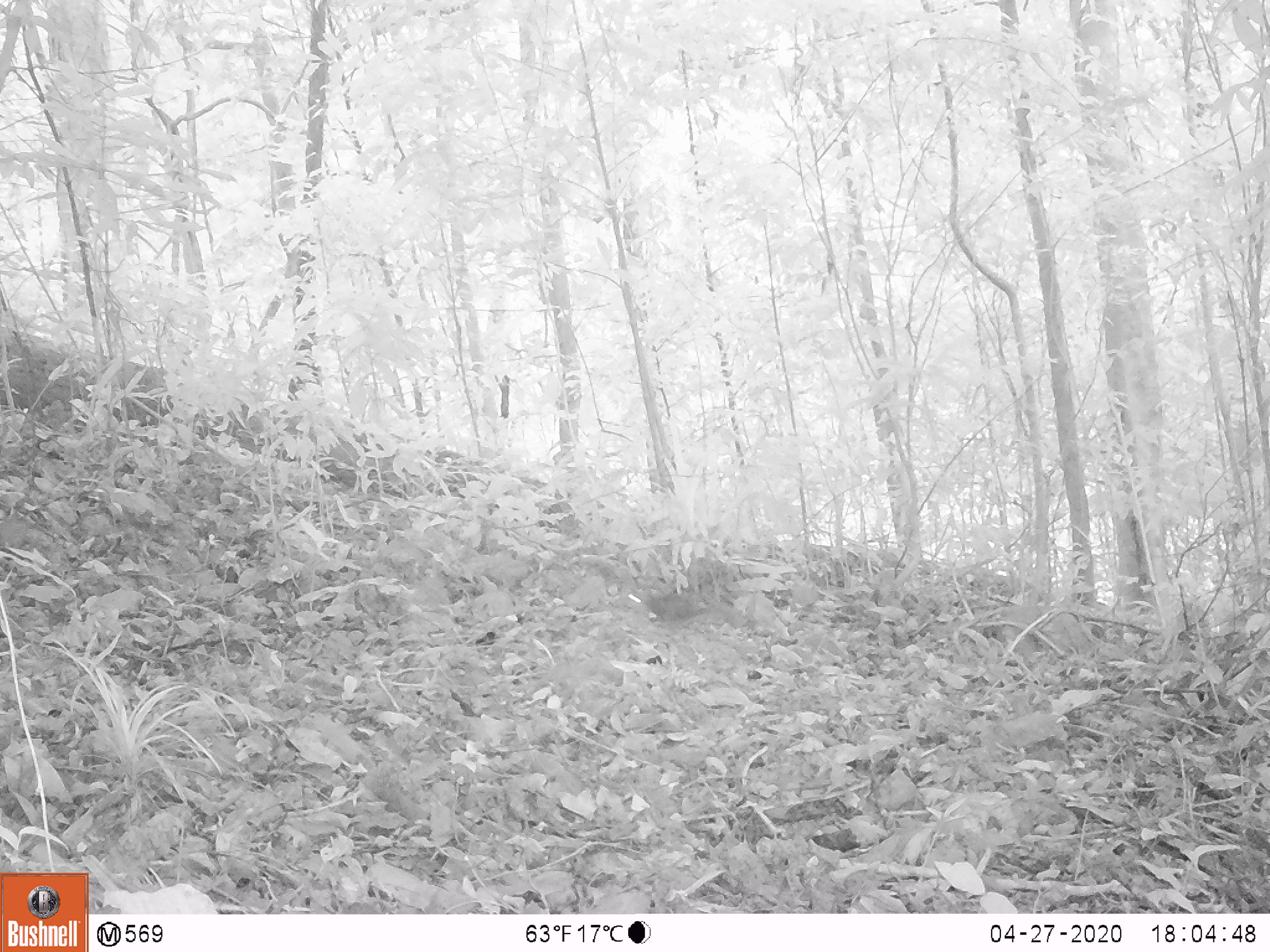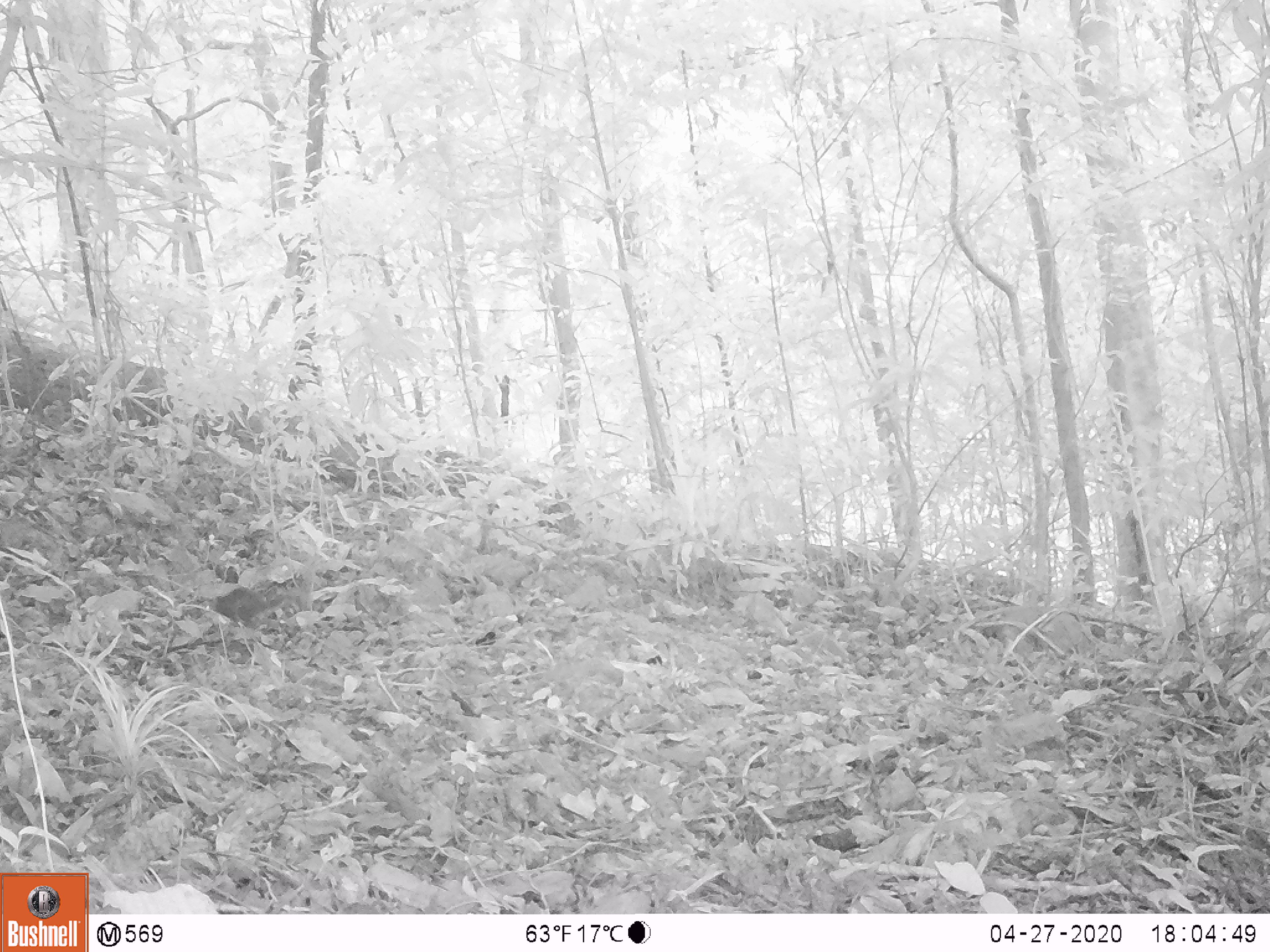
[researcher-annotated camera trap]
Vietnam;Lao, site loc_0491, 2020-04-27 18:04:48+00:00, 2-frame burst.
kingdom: Animalia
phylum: Chordata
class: Mammalia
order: Rodentia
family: Sciuridae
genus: Dremomys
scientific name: Dremomys rufigenis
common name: red-cheeked squirrel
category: red cheeked squirrel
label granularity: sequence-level